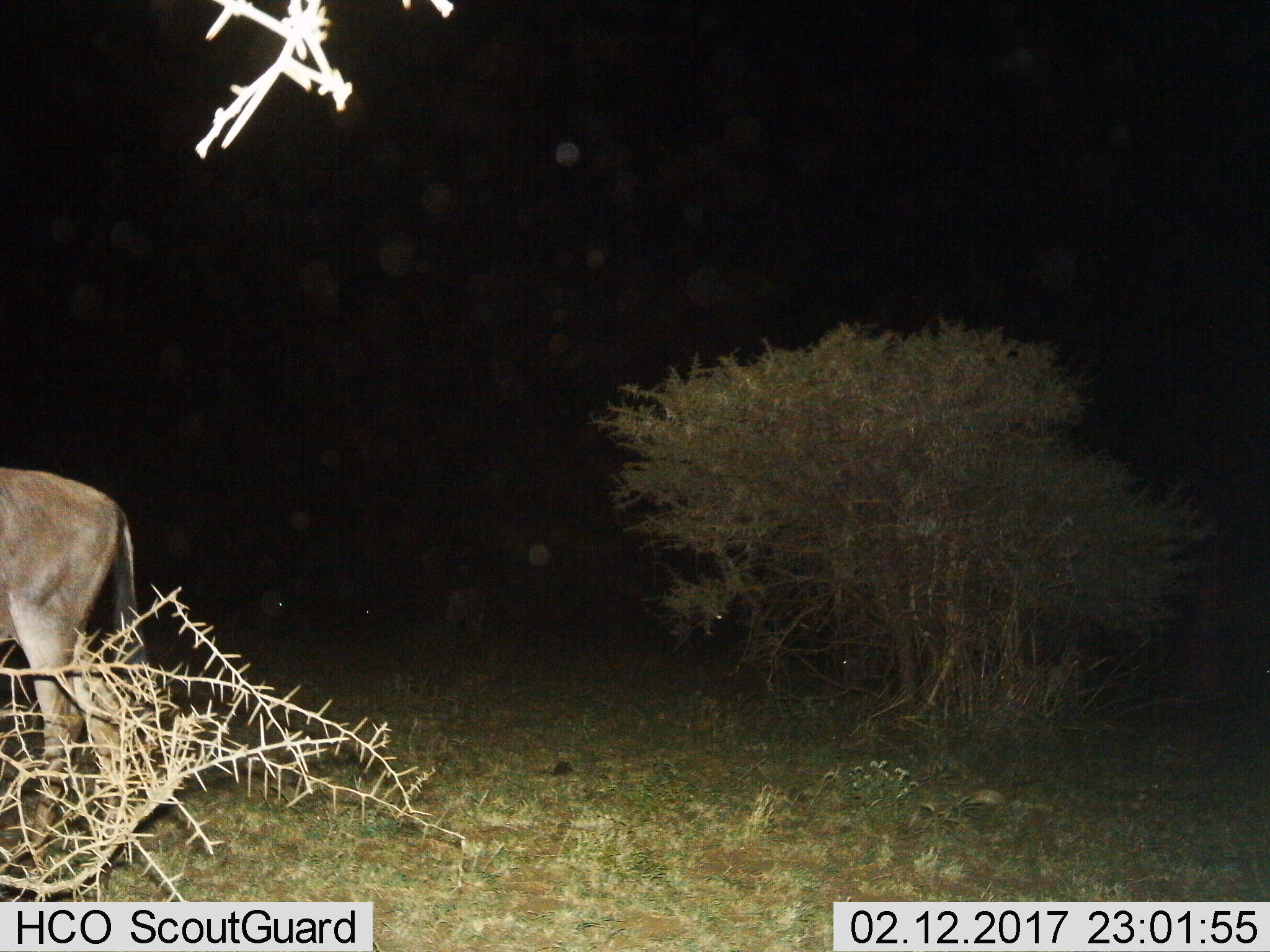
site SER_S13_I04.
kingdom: Animalia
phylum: Chordata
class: Mammalia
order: Artiodactyla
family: Bovidae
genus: Connochaetes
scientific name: Connochaetes taurinus taurinus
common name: blue wildebeest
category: wildebeestblue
Wildebeestblue (blue wildebeest) (Connochaetes taurinus taurinus), count 3. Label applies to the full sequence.